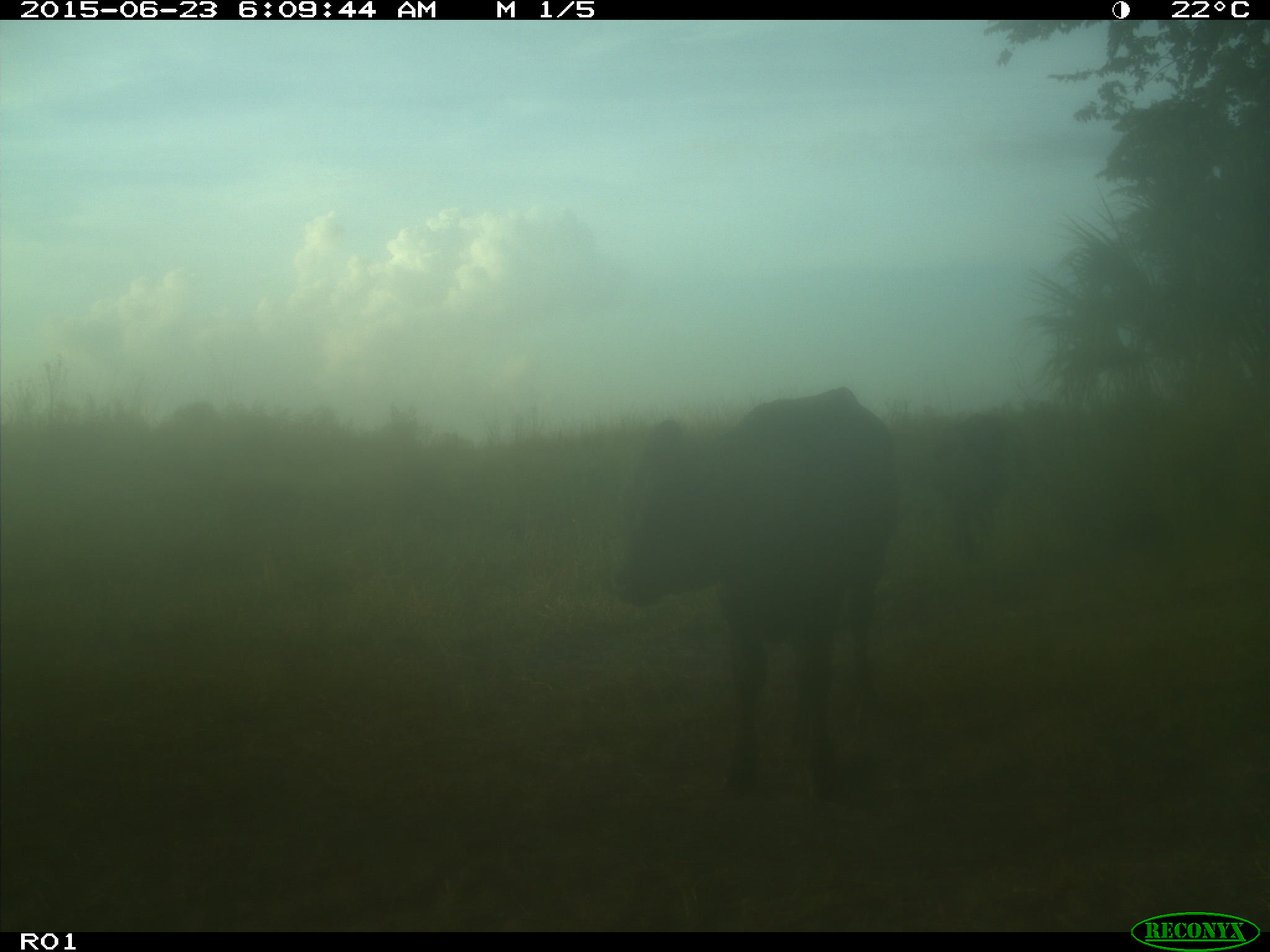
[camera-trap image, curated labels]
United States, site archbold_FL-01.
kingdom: Animalia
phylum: Chordata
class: Mammalia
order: Artiodactyla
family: Bovidae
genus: Bos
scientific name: Bos taurus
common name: domestic cow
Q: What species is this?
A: Bos taurus (domestic cow).